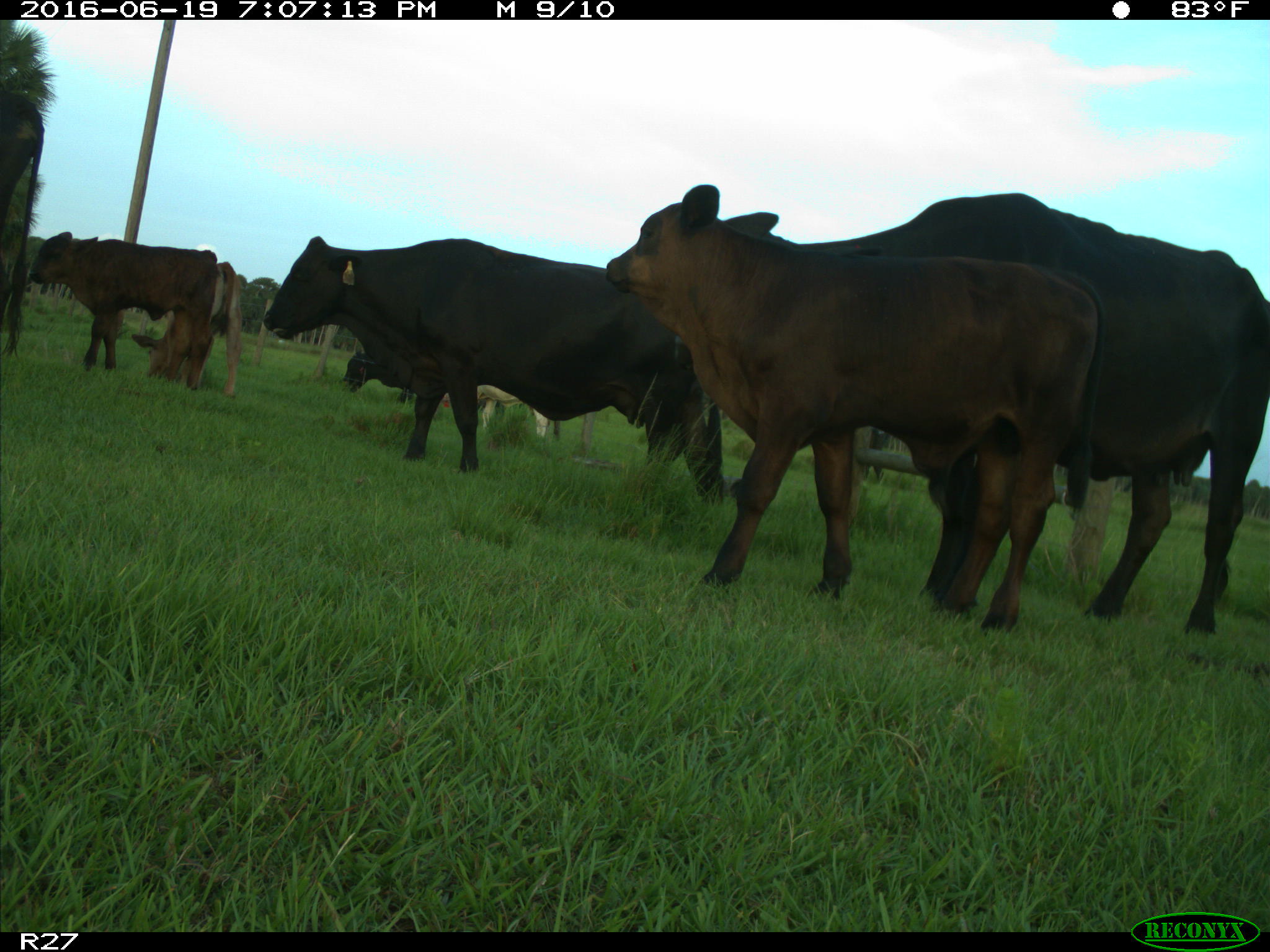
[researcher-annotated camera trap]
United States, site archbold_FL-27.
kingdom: Animalia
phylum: Chordata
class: Mammalia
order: Artiodactyla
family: Bovidae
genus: Bos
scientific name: Bos taurus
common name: domestic cow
Bos taurus (domestic cow).